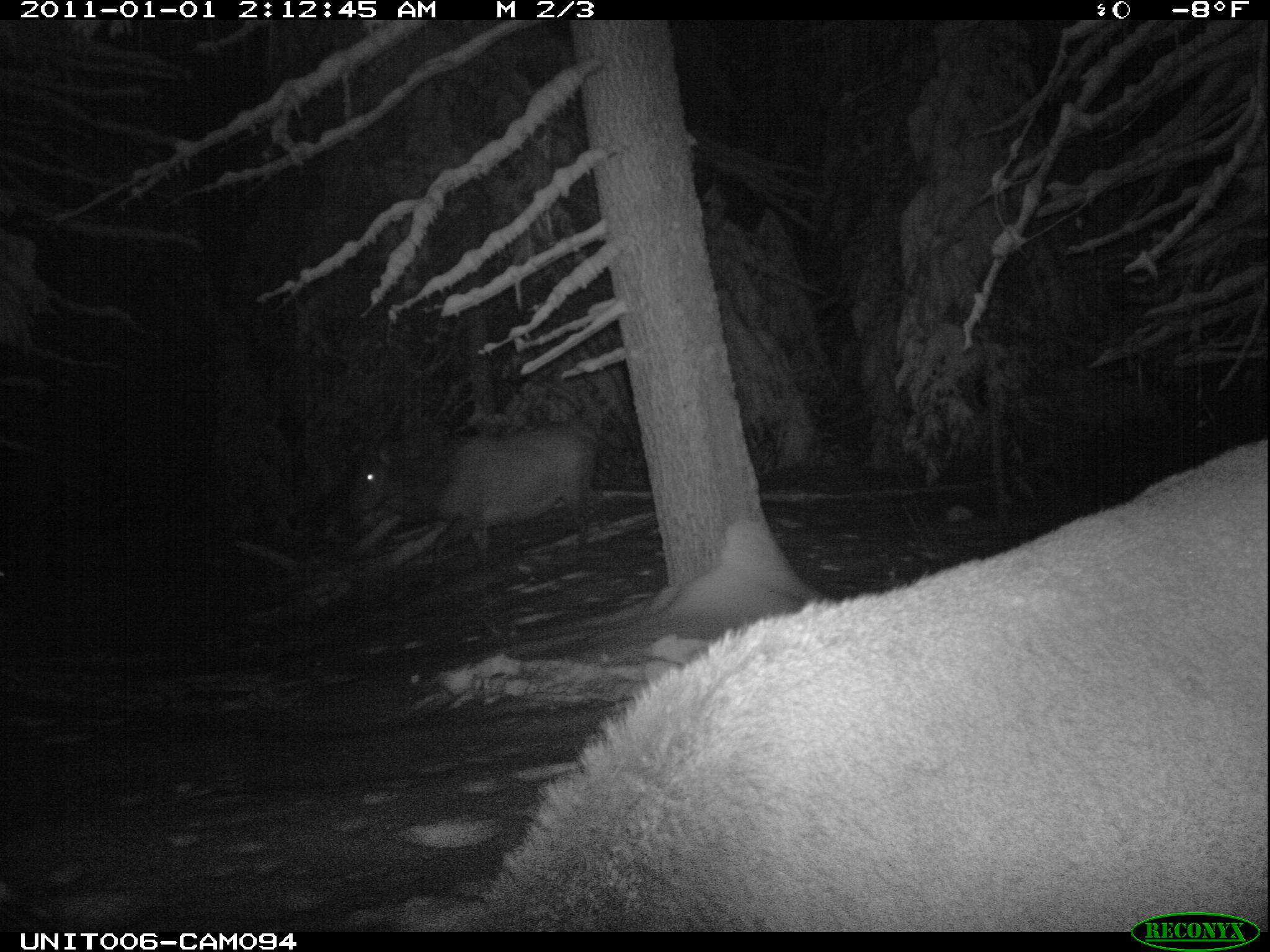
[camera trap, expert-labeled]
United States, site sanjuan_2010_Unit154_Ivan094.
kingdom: Animalia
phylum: Chordata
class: Mammalia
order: Artiodactyla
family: Cervidae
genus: Cervus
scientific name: Cervus elaphus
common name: red deer